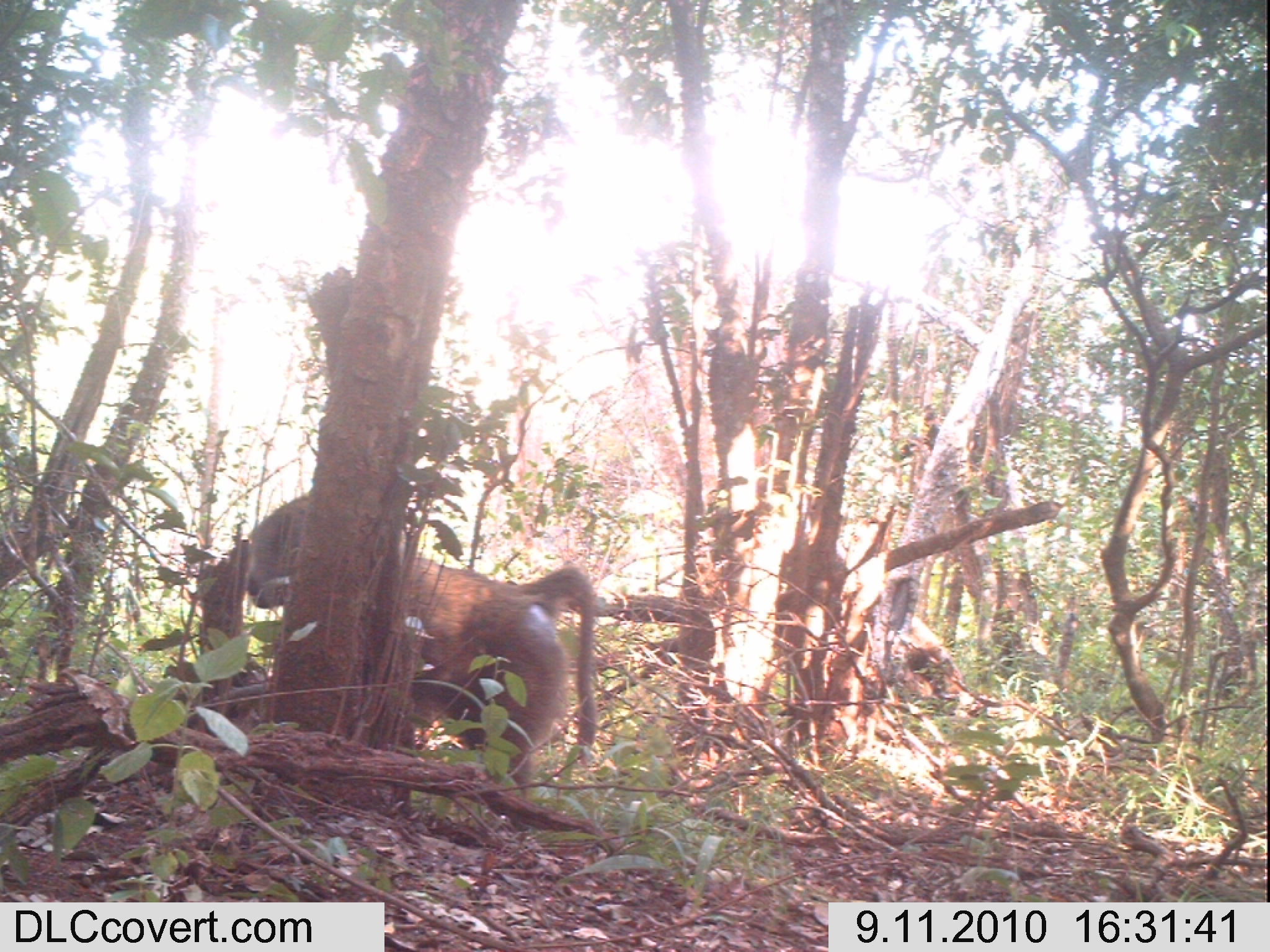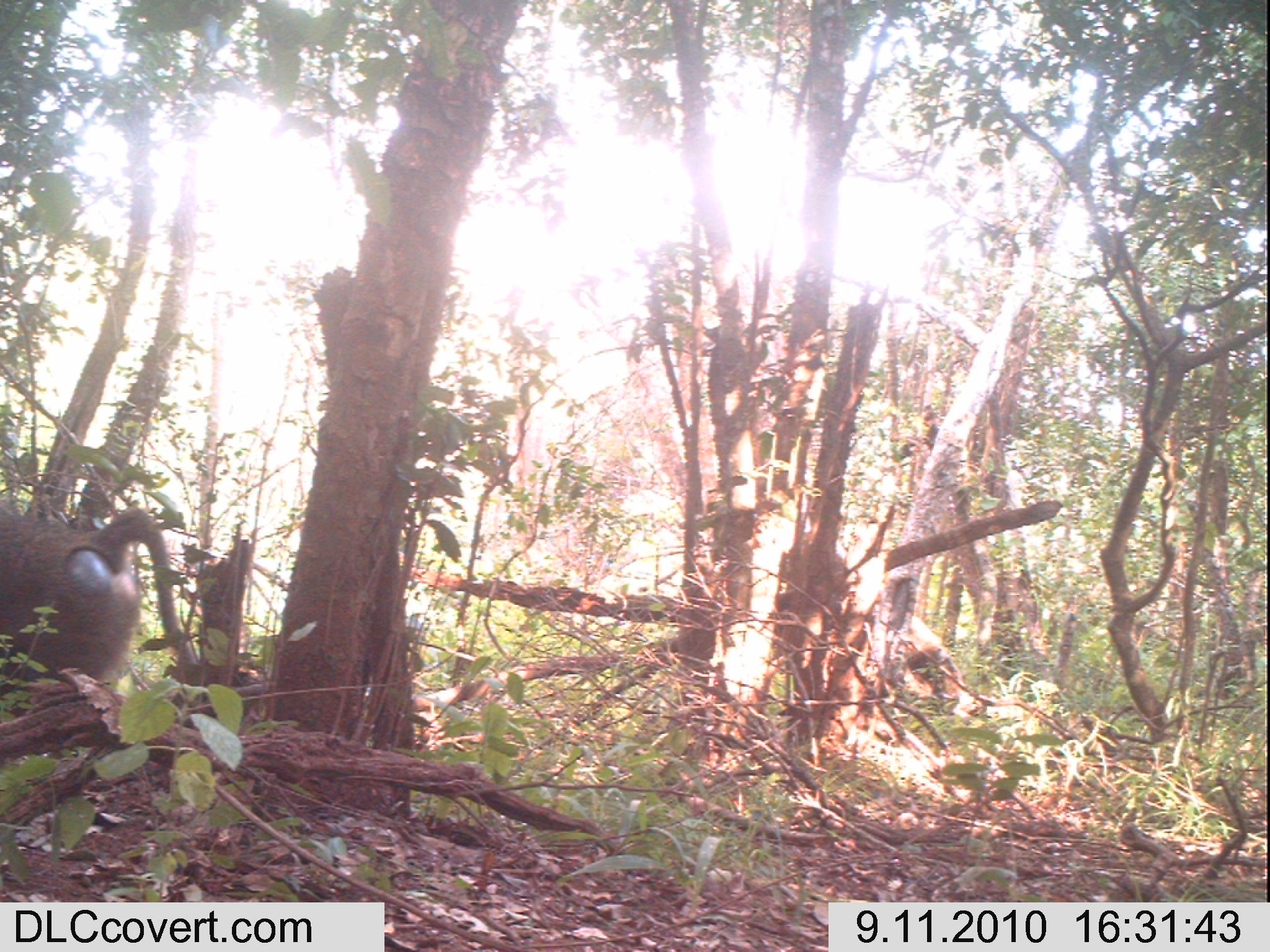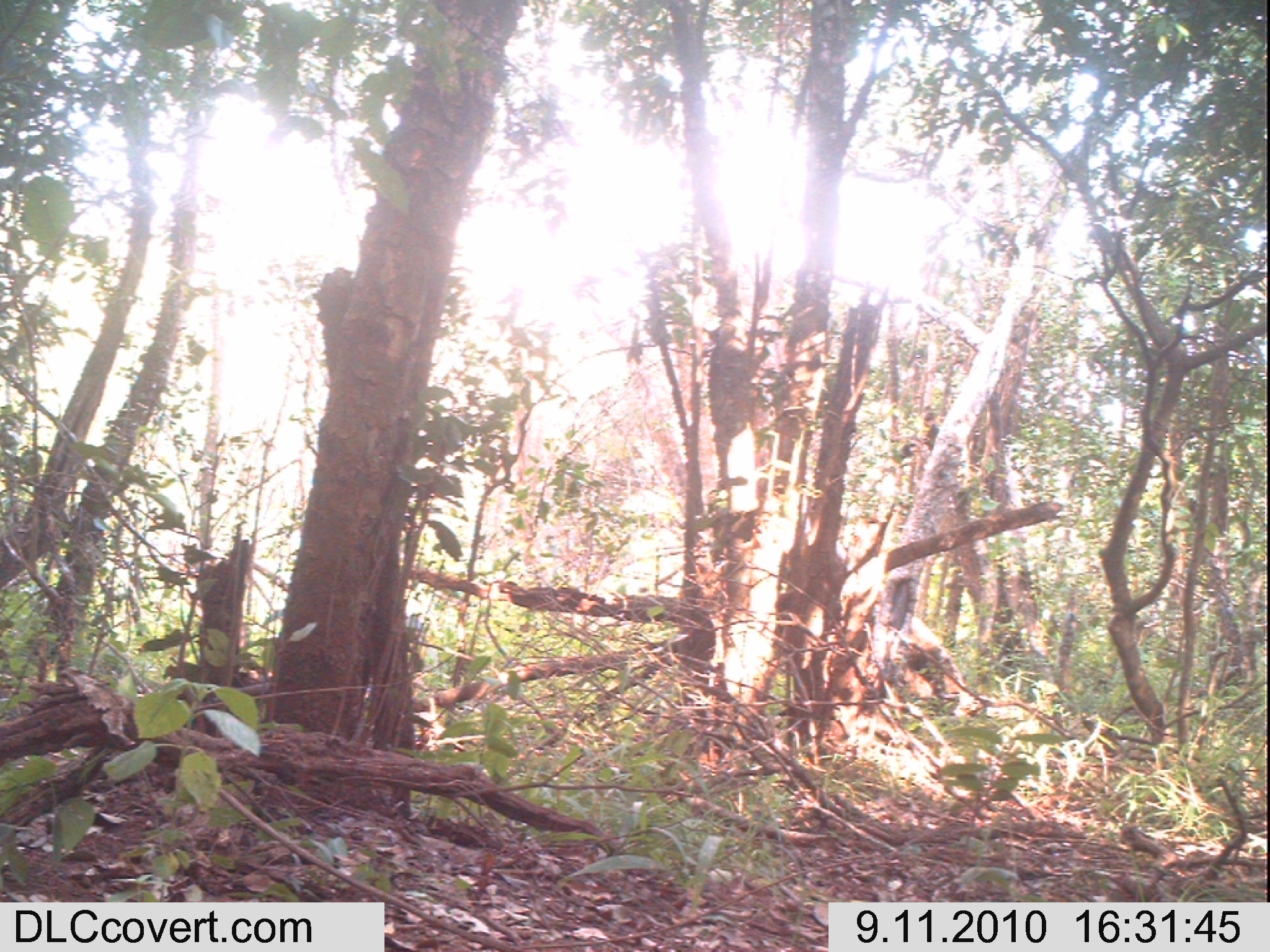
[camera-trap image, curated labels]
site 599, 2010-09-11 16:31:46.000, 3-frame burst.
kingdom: Animalia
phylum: Chordata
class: Mammalia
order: Primates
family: Cercopithecidae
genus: Papio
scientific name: Papio anubis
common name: olive baboon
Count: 1.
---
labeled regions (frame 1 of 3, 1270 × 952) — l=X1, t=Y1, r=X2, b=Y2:
papio anubis: l=243, t=493, r=594, b=801